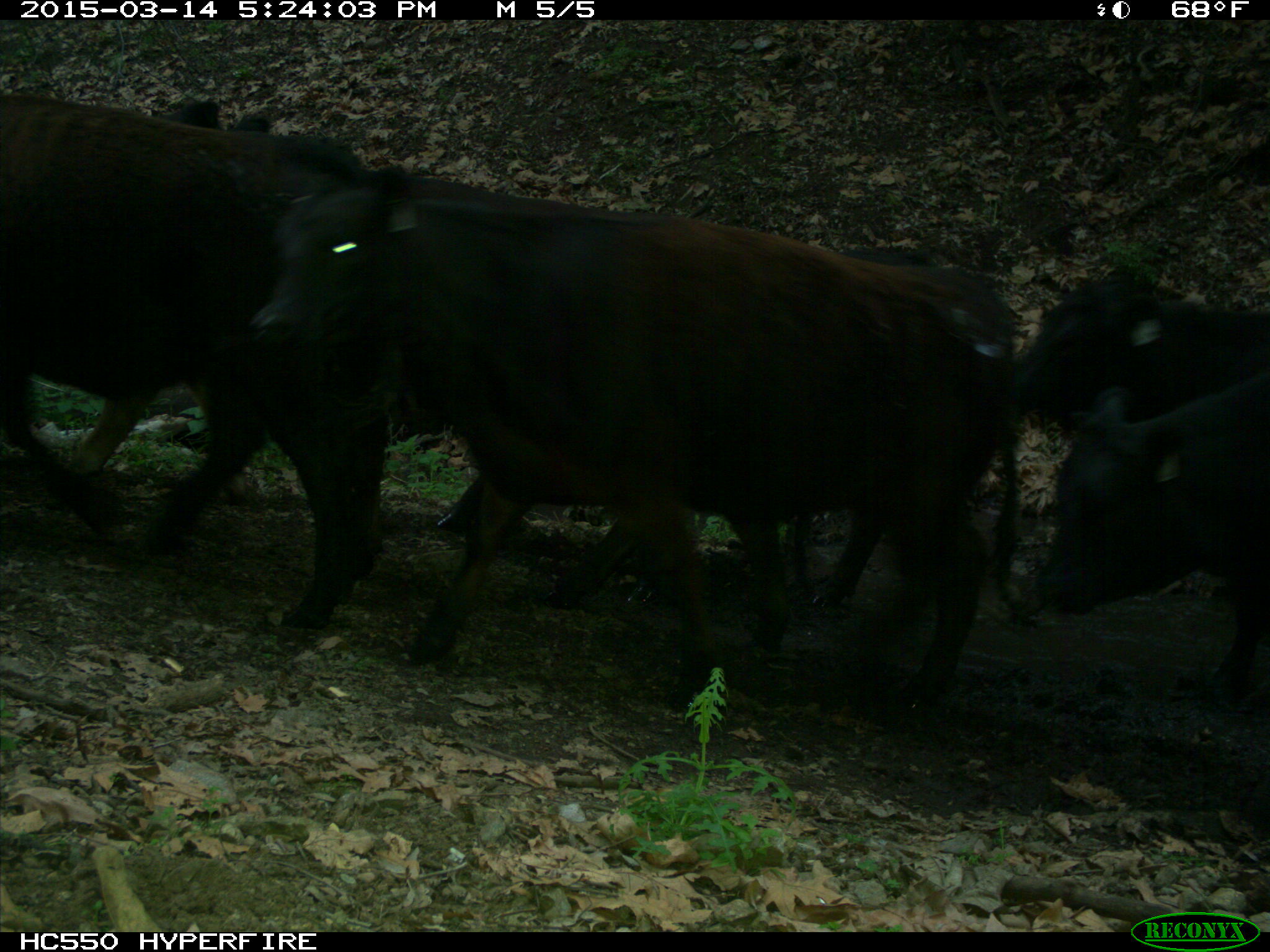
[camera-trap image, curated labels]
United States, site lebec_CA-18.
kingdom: Animalia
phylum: Chordata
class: Mammalia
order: Artiodactyla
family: Bovidae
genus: Bos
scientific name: Bos taurus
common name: domestic cow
Bos taurus (domestic cow).